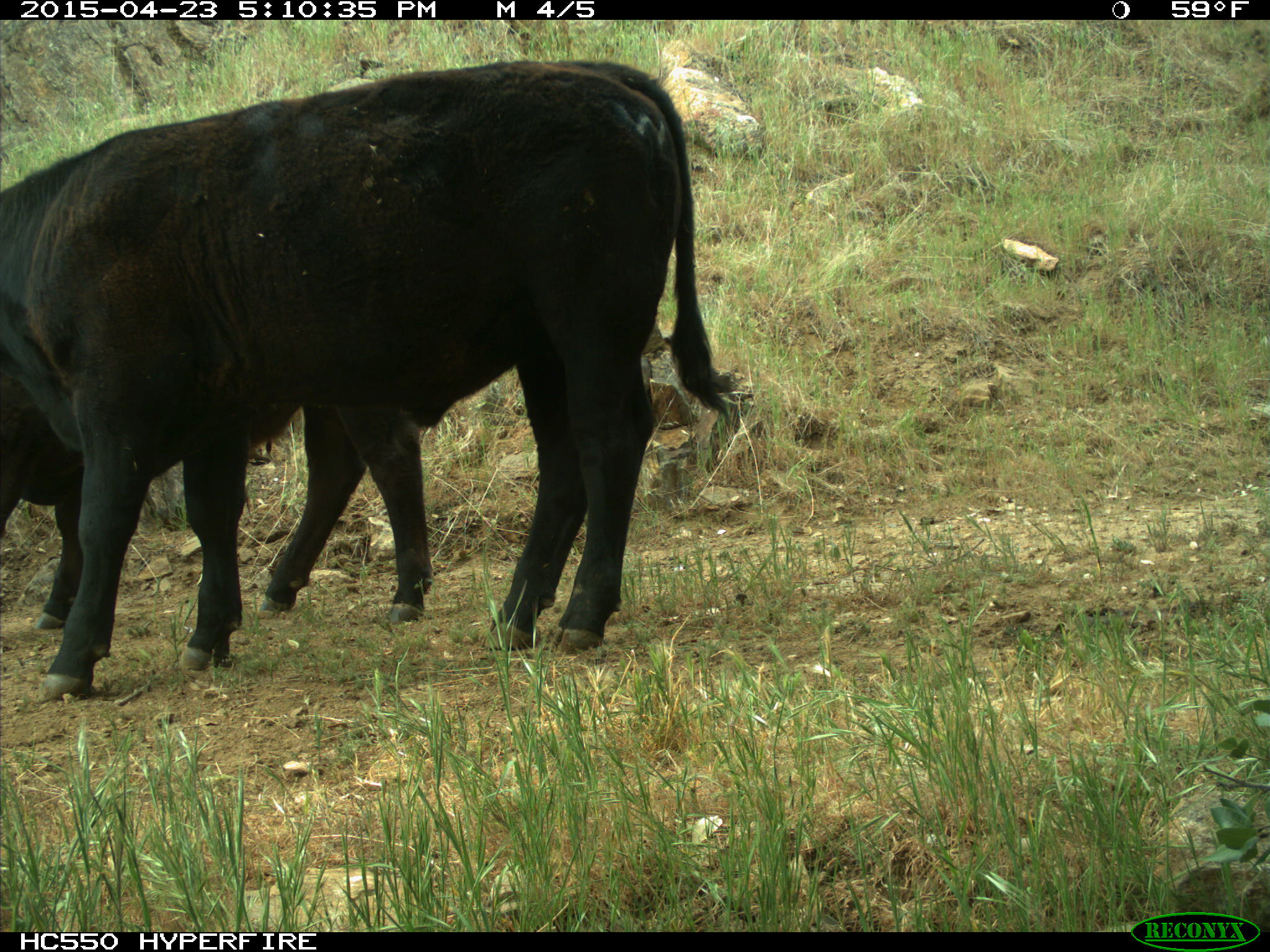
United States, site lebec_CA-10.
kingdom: Animalia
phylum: Chordata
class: Mammalia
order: Artiodactyla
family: Bovidae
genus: Bos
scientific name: Bos taurus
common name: domestic cow